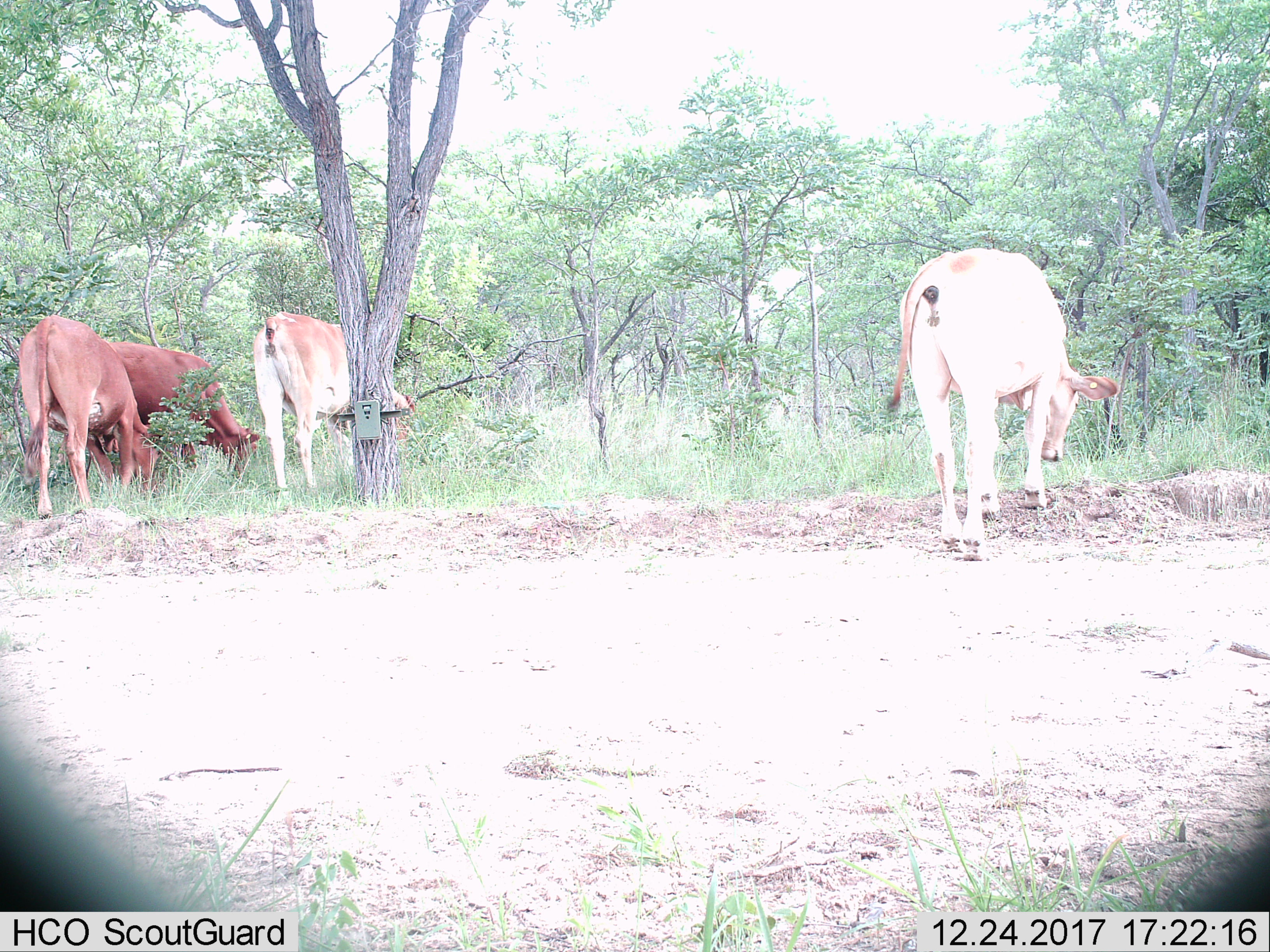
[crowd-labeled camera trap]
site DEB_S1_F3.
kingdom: Animalia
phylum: Chordata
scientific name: Vertebrata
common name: domestic animal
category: domesticanimal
Domesticanimal (domestic animal) (Vertebrata), count 4. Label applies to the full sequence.